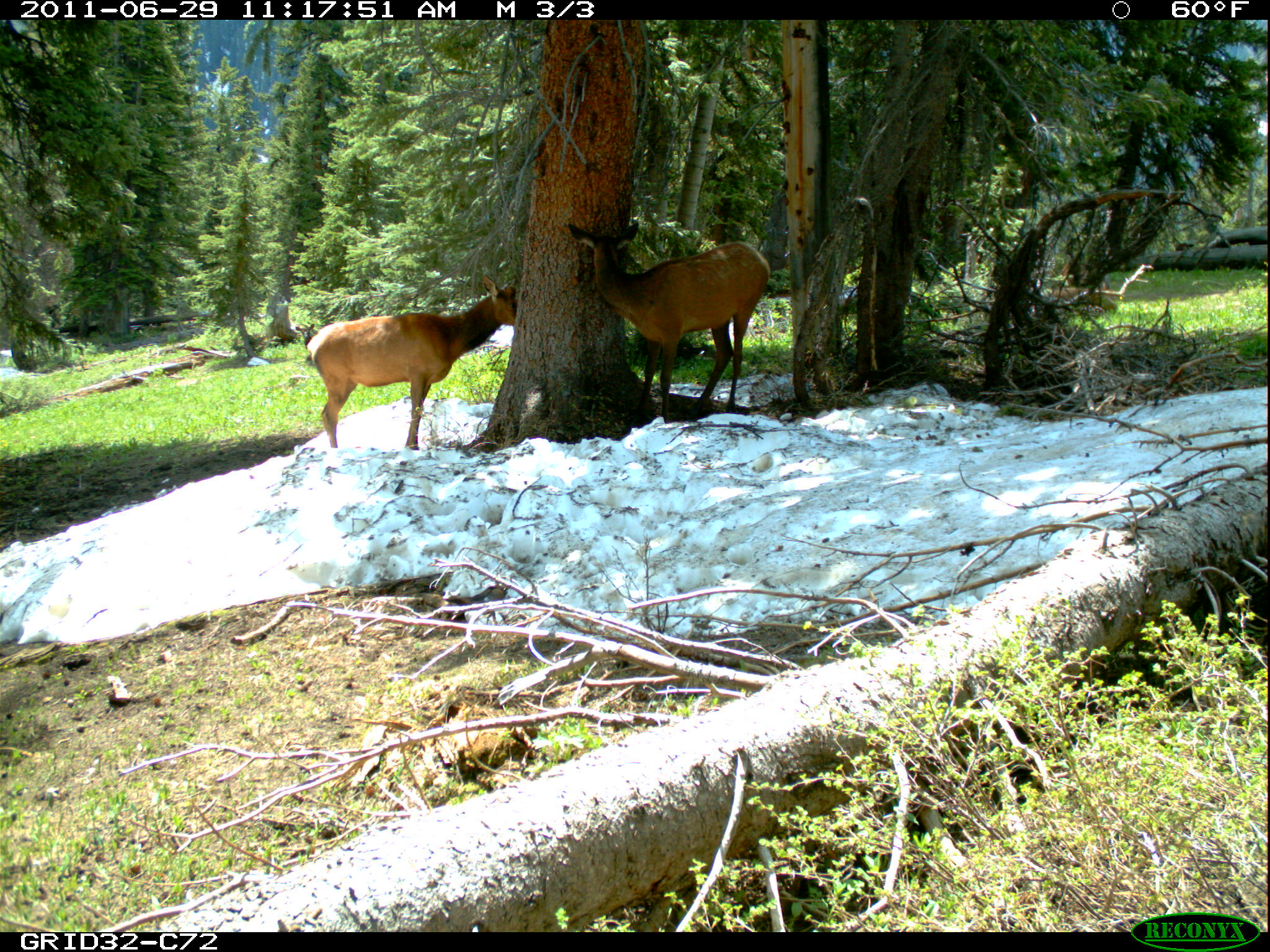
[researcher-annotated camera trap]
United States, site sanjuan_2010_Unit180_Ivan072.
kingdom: Animalia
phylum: Chordata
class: Mammalia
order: Artiodactyla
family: Cervidae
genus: Cervus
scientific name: Cervus elaphus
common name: red deer